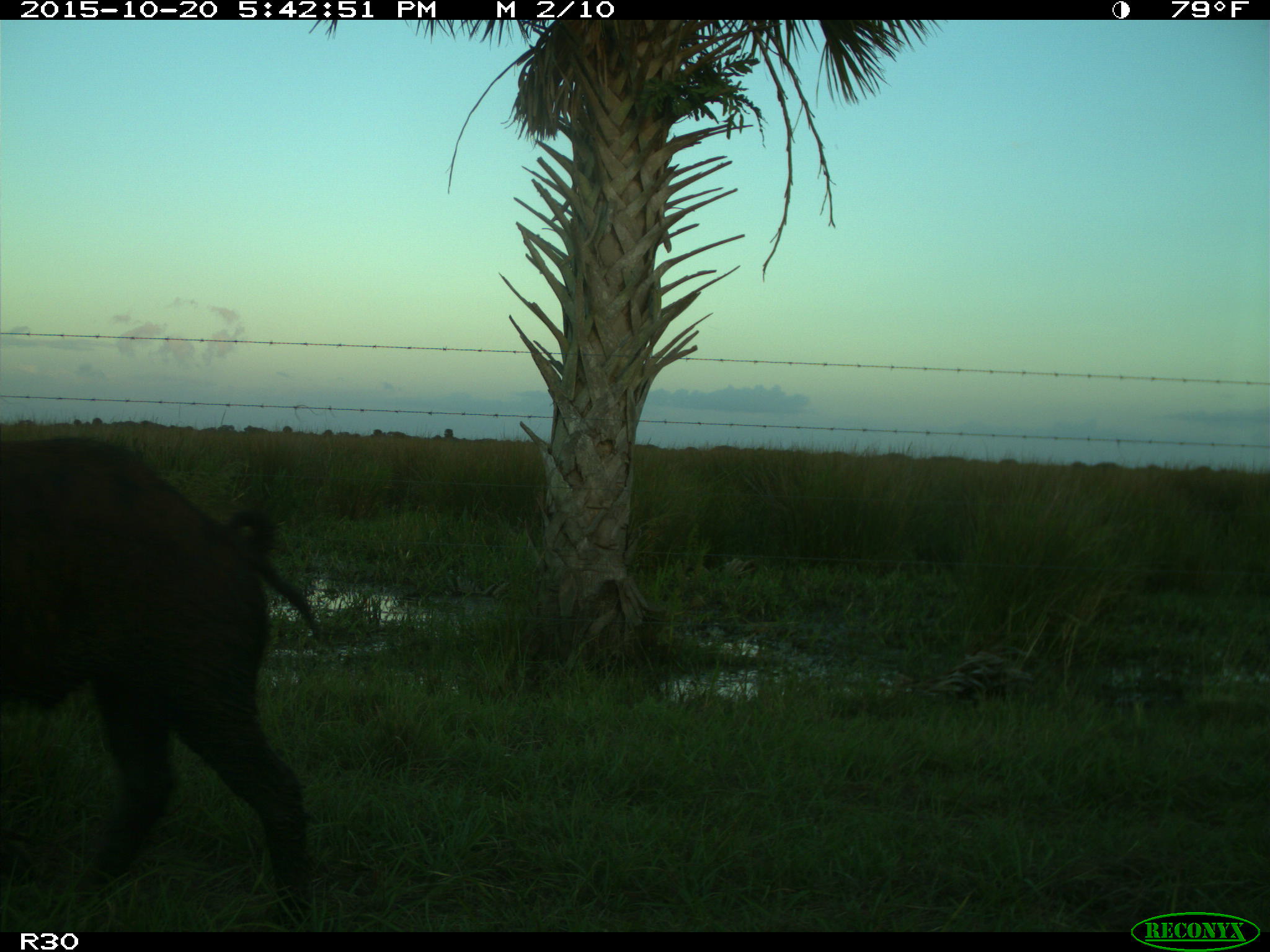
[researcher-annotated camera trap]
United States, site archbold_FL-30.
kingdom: Animalia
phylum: Chordata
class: Mammalia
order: Artiodactyla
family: Suidae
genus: Sus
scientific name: Sus scrofa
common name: wild boar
Sus scrofa (wild boar).